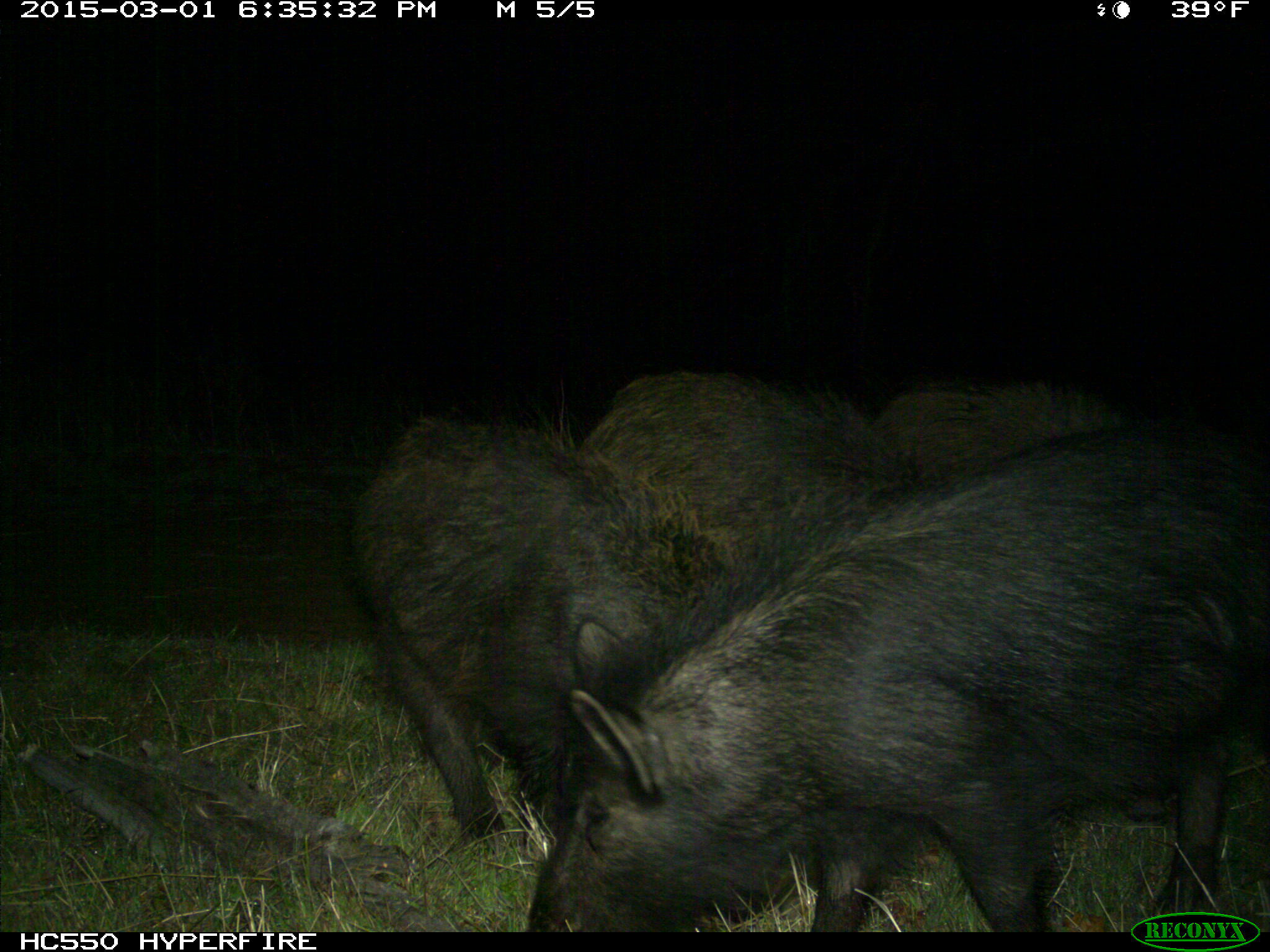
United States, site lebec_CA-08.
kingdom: Animalia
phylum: Chordata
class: Mammalia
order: Artiodactyla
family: Suidae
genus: Sus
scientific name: Sus scrofa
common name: wild boar